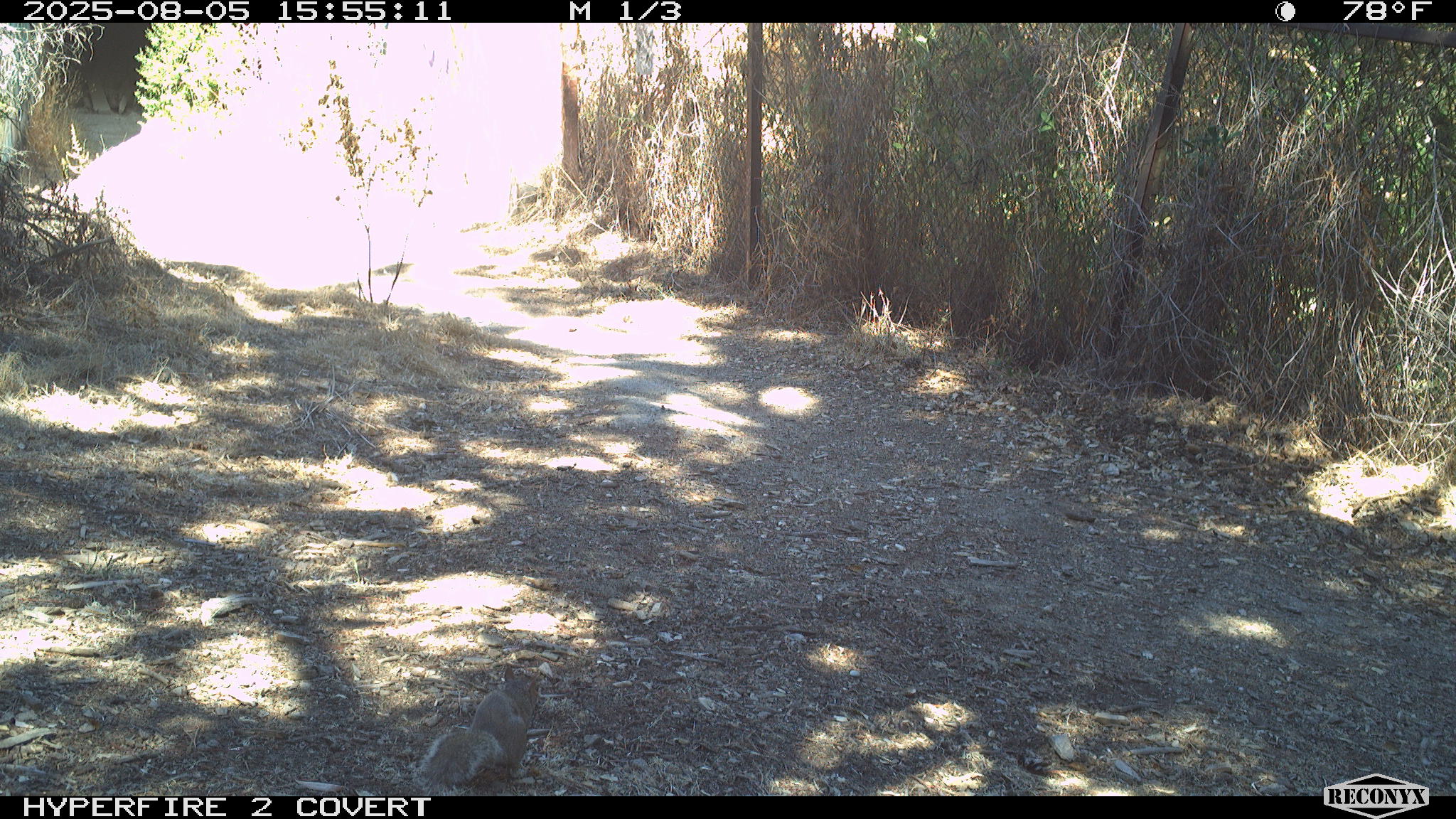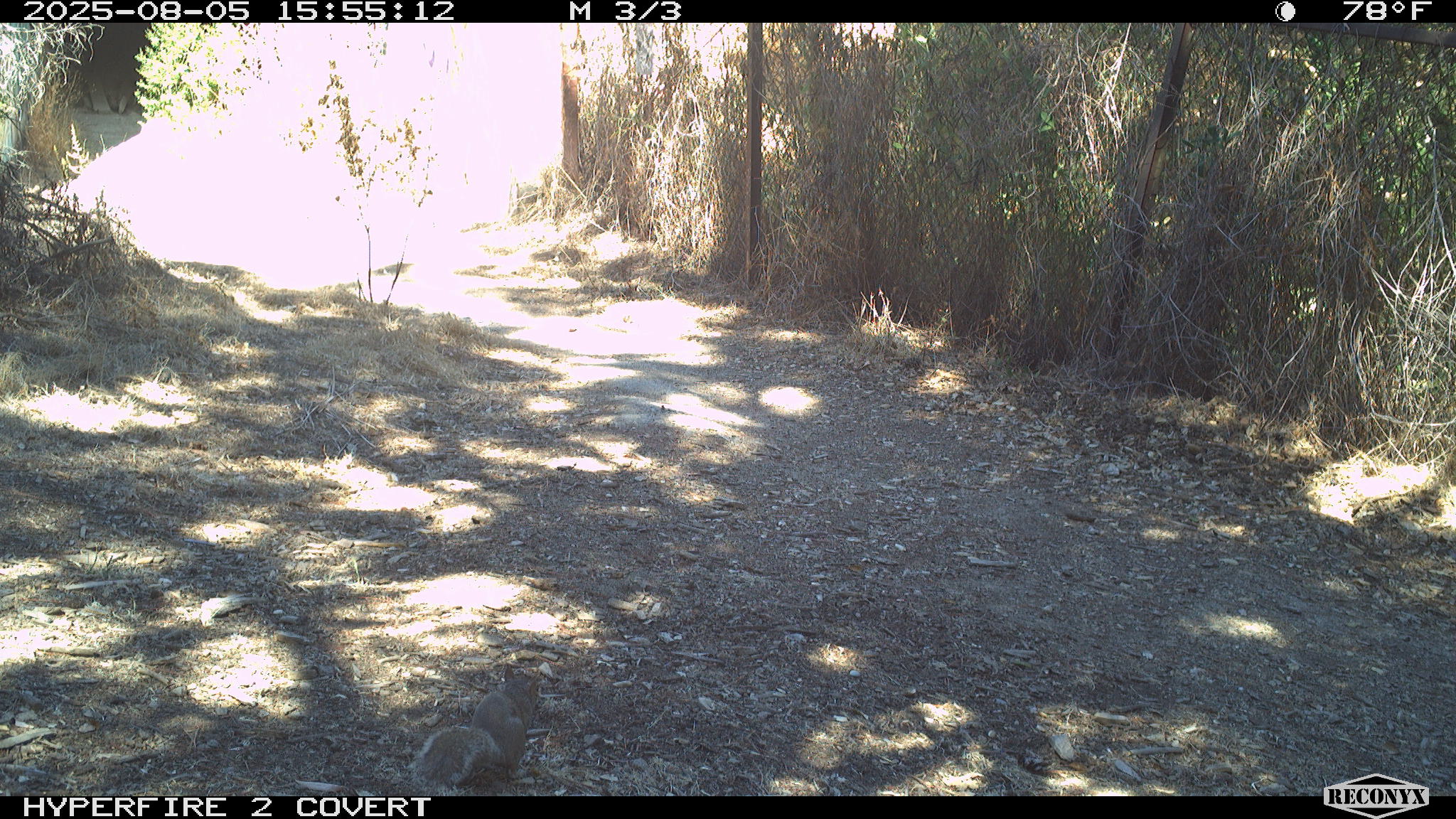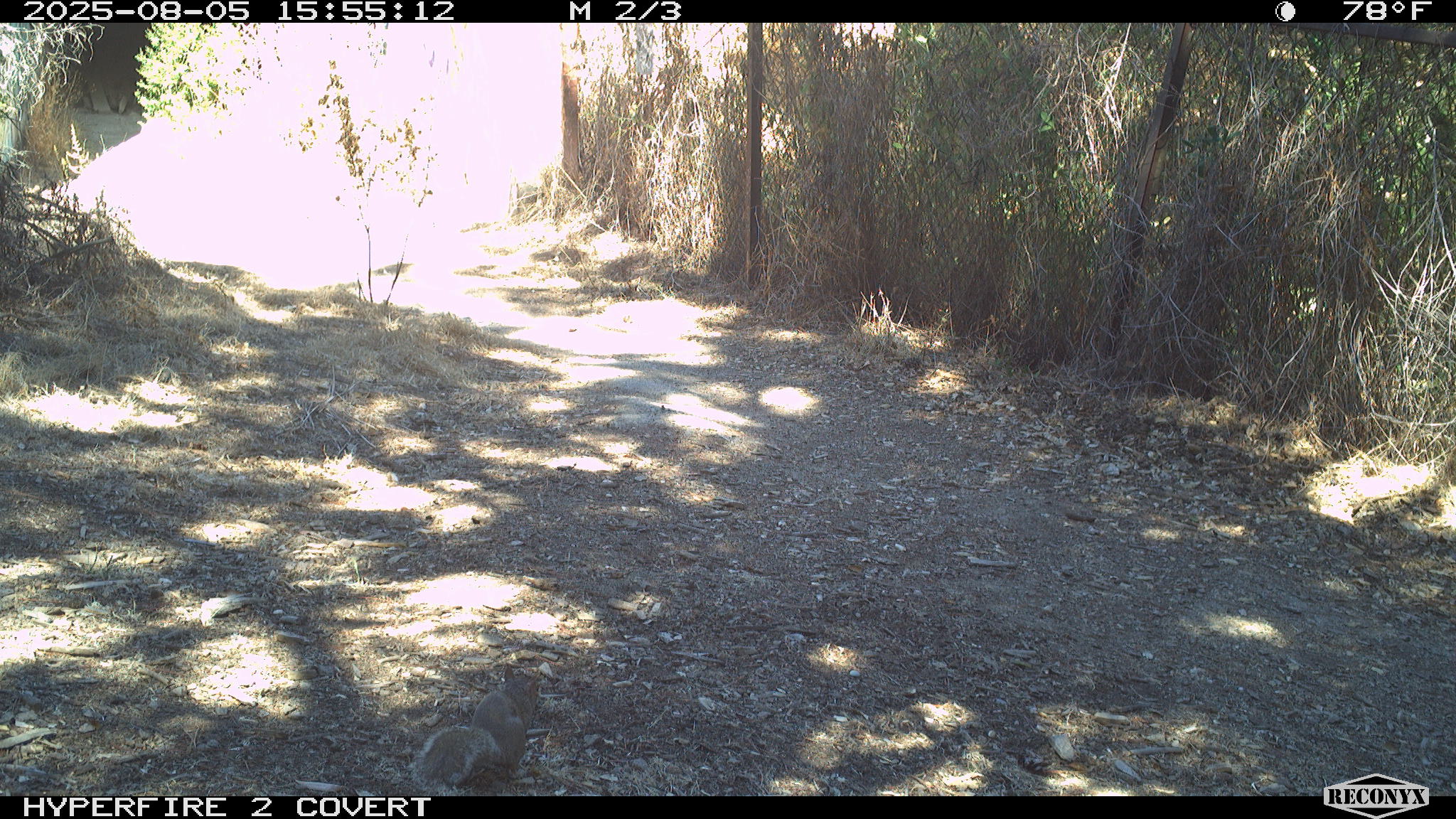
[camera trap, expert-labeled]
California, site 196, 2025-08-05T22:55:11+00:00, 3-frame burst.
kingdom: Animalia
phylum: Chordata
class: Mammalia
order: Rodentia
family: Sciuridae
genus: Sciurus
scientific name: Sciurus carolinensis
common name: eastern gray squirrel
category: eastern grey squirrel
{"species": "eastern grey squirrel (eastern gray squirrel) (Sciurus carolinensis)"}